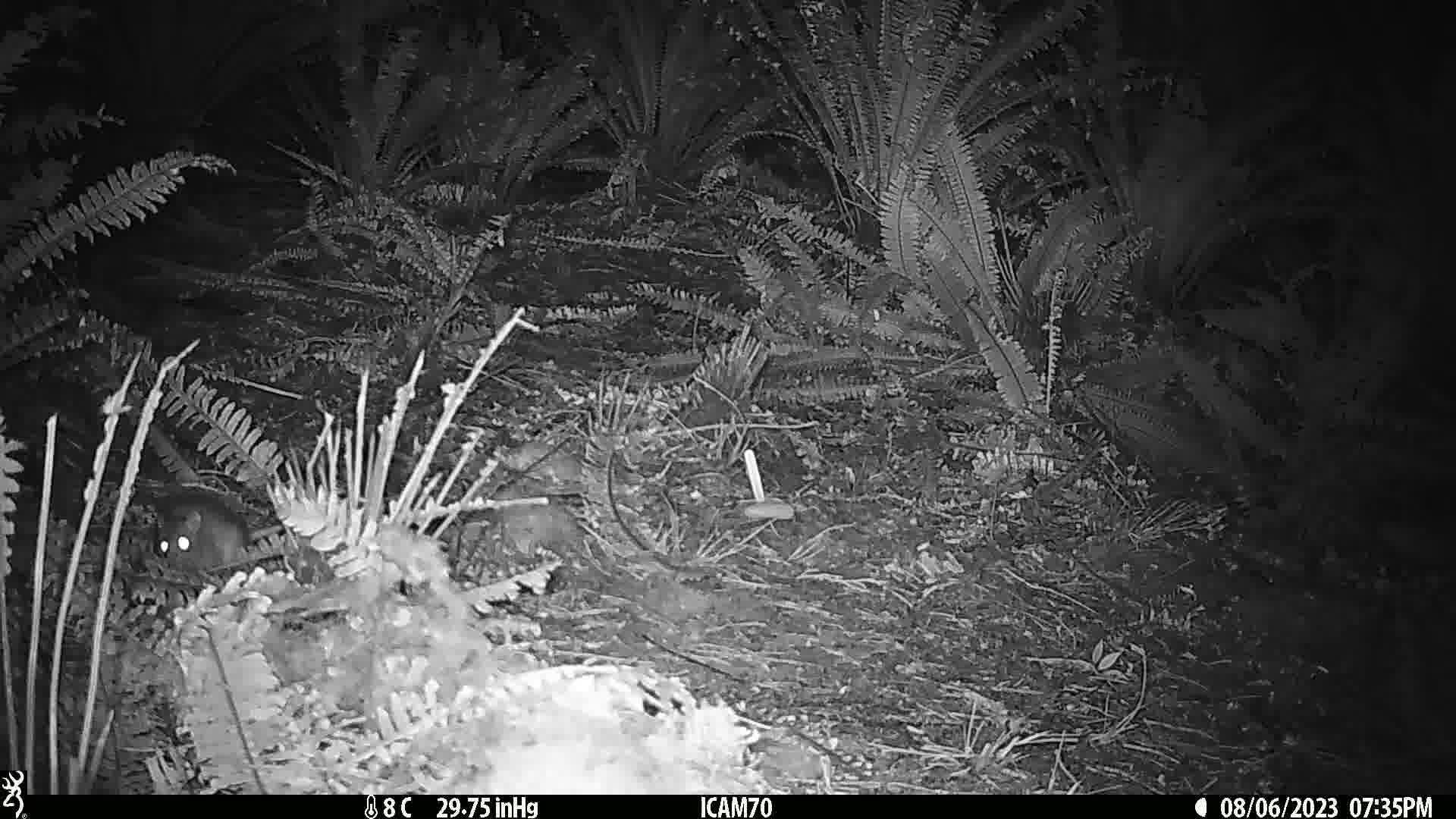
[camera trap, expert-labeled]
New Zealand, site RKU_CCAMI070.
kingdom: Animalia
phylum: Chordata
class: Mammalia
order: Rodentia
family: Muridae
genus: Rattus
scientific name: Rattus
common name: rat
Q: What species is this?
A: Rat (Rattus).